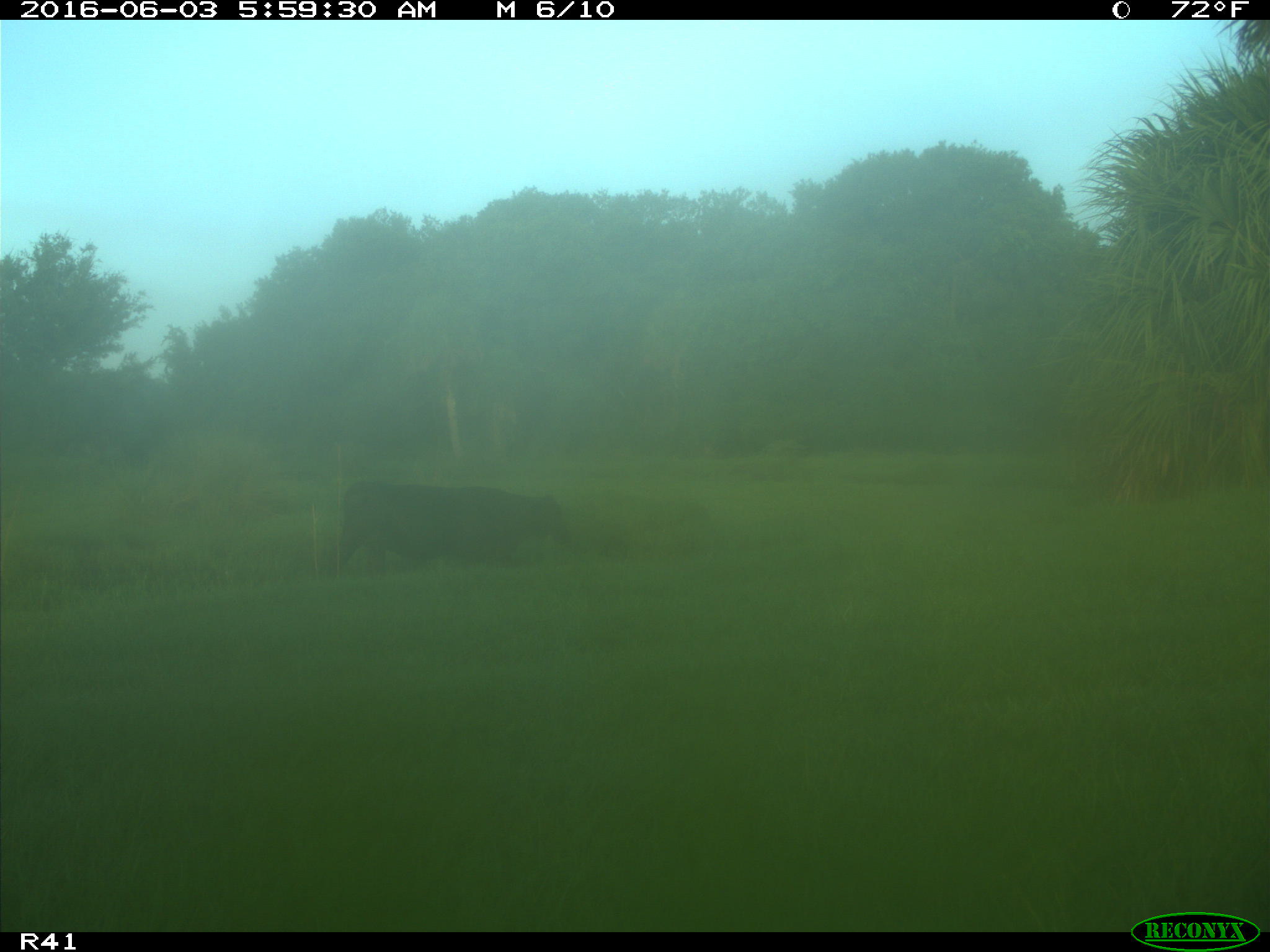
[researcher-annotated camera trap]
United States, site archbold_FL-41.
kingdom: Animalia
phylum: Chordata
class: Mammalia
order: Artiodactyla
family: Bovidae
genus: Bos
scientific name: Bos taurus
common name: domestic cow